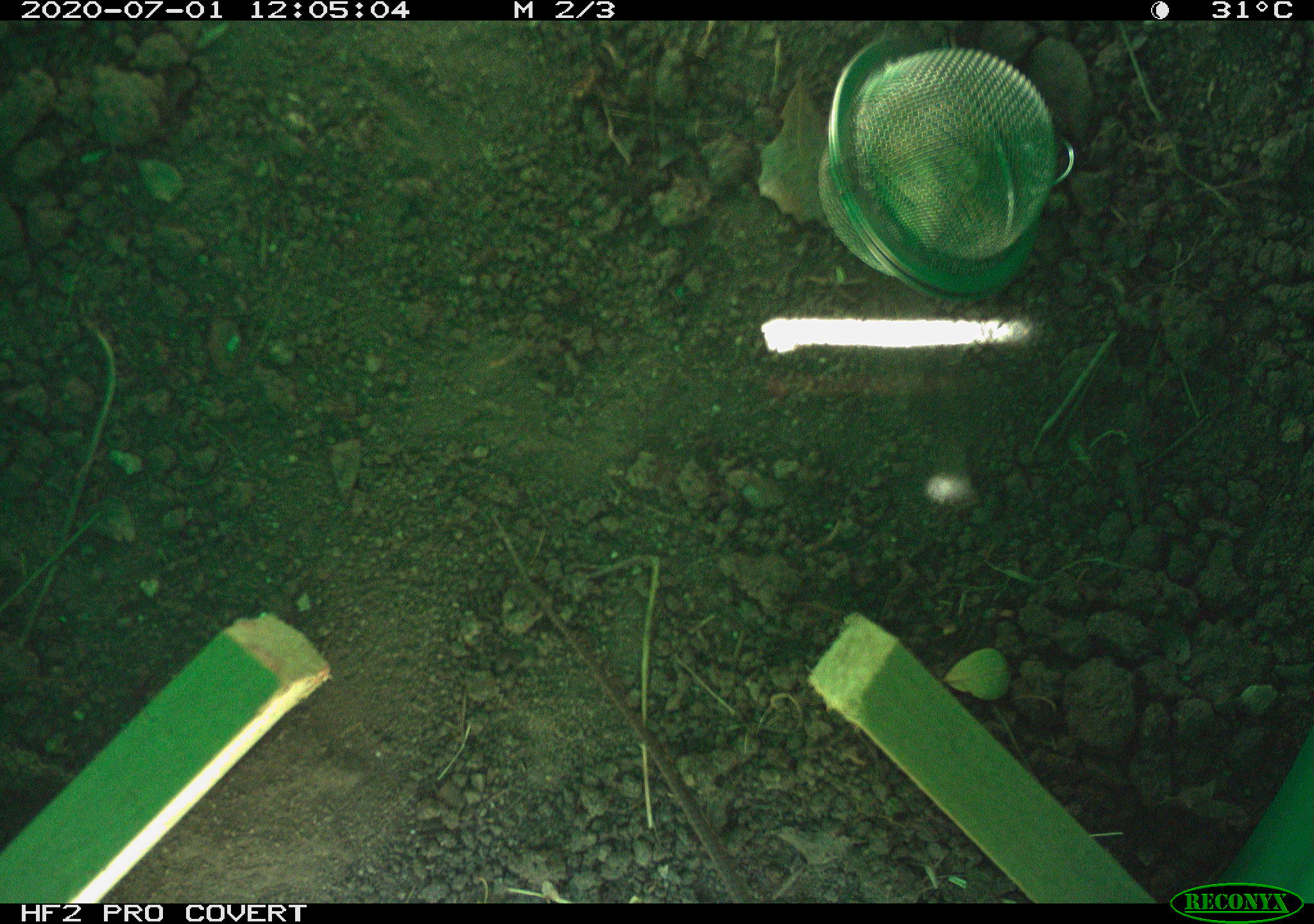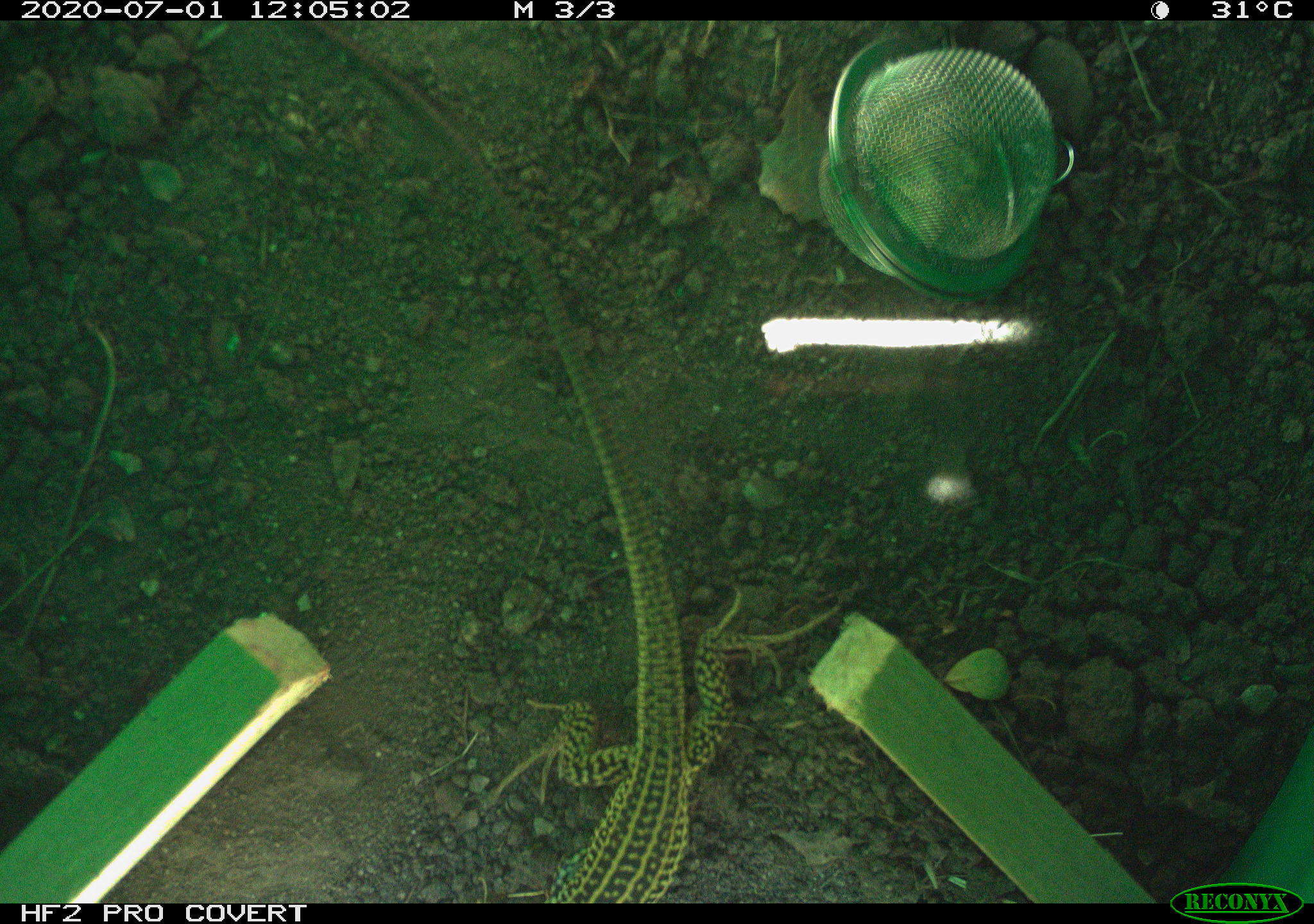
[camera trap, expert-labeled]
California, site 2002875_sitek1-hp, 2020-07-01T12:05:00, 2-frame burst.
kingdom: Animalia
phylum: Chordata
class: Reptilia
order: Squamata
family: Teiidae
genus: Aspidoscelis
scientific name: Aspidoscelis tigris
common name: western whiptail